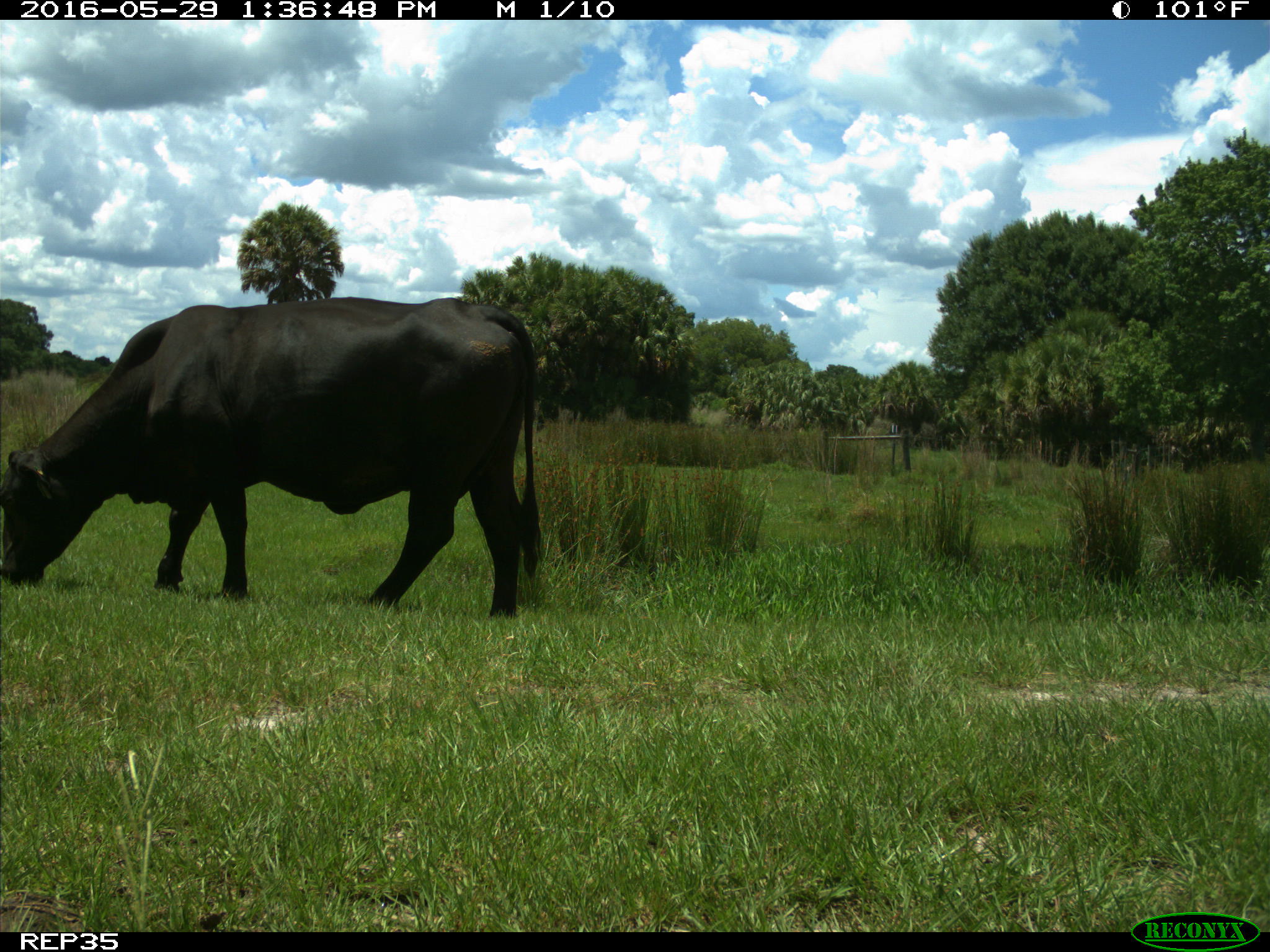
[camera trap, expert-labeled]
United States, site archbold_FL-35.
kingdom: Animalia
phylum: Chordata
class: Mammalia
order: Artiodactyla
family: Bovidae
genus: Bos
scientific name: Bos taurus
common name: domestic cow